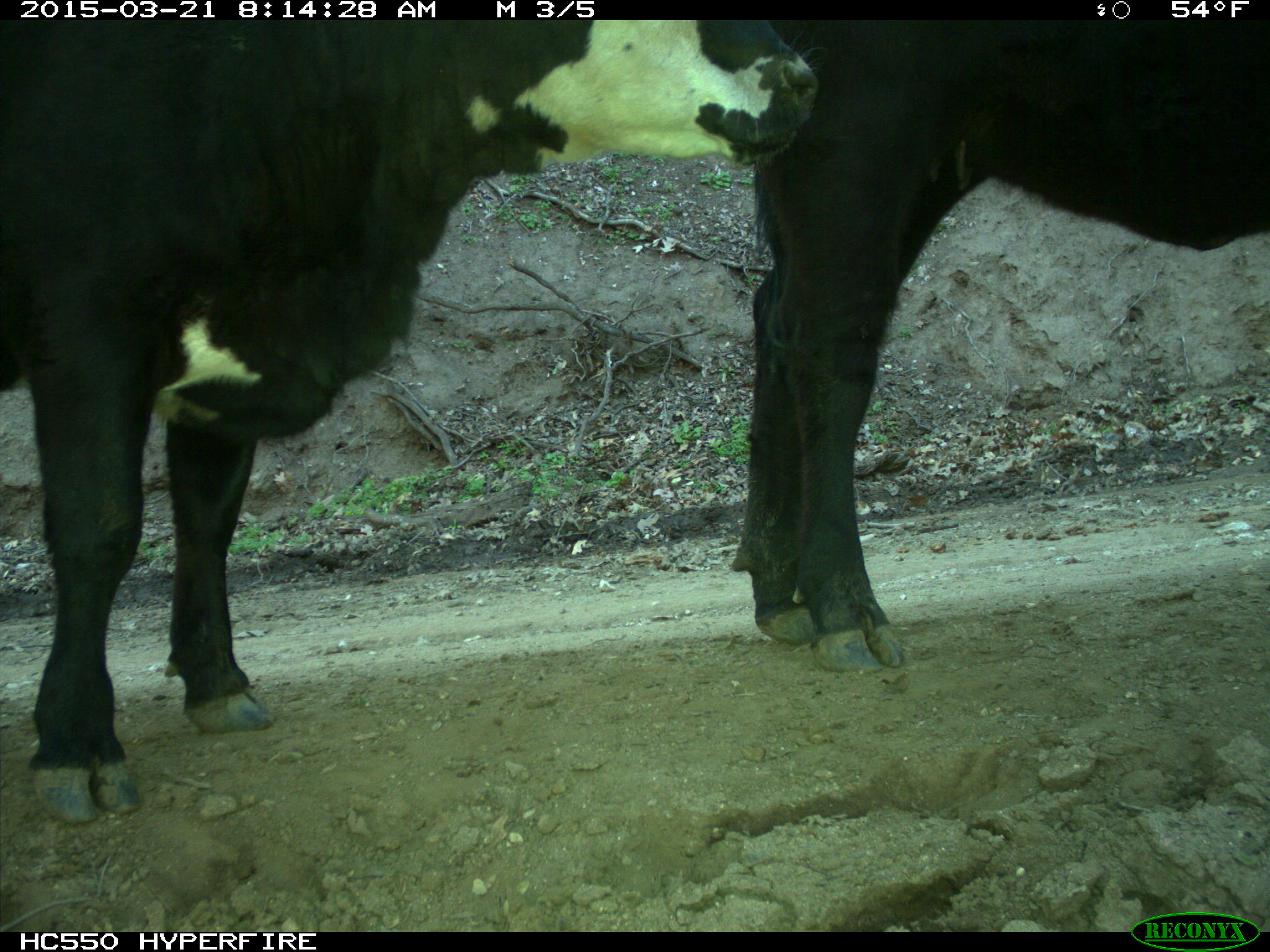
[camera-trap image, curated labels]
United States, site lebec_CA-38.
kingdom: Animalia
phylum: Chordata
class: Mammalia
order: Artiodactyla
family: Bovidae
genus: Bos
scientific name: Bos taurus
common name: domestic cow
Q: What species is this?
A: Bos taurus (domestic cow).